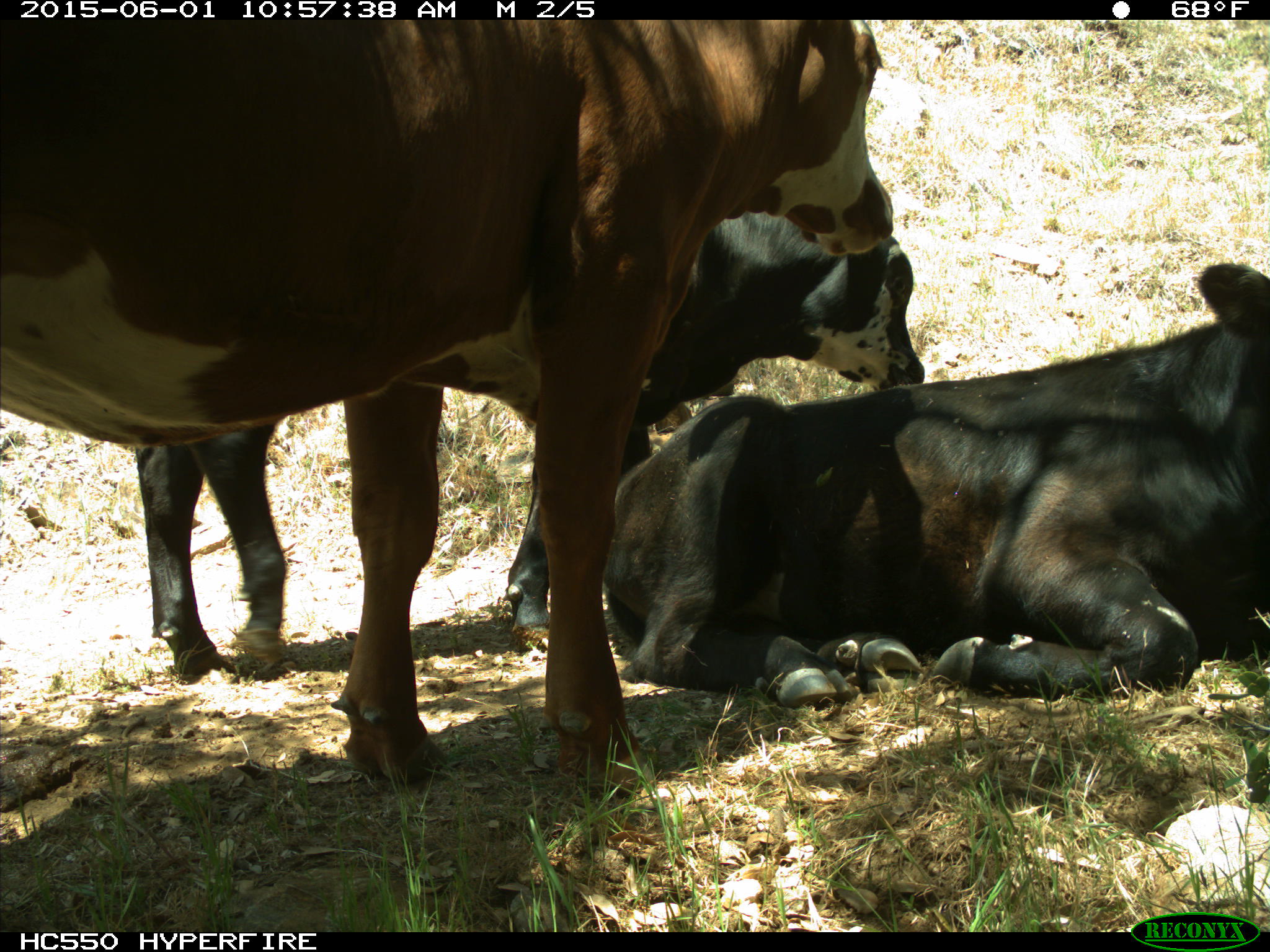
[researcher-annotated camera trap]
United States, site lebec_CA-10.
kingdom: Animalia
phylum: Chordata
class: Mammalia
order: Artiodactyla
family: Bovidae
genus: Bos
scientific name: Bos taurus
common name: domestic cow